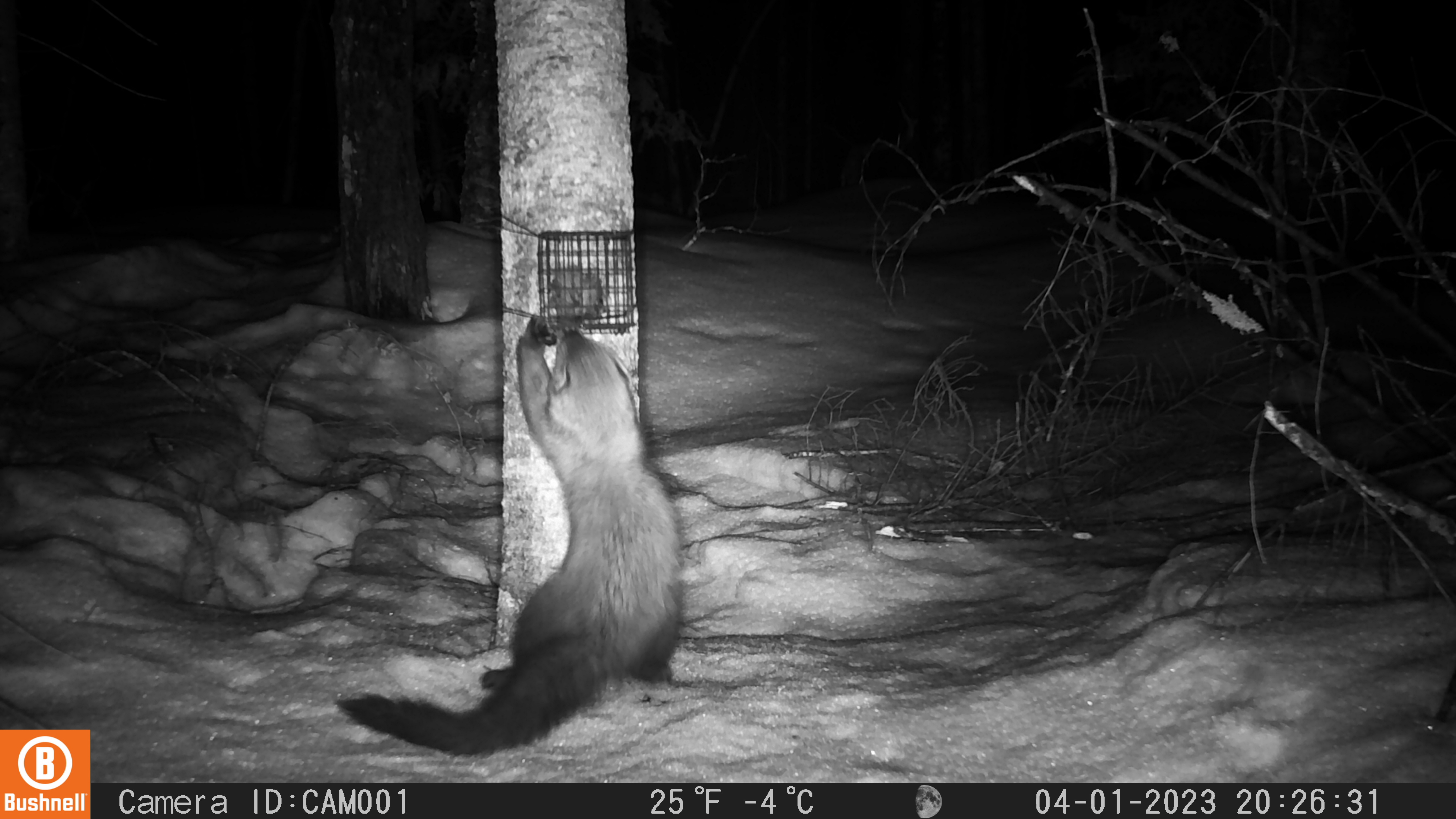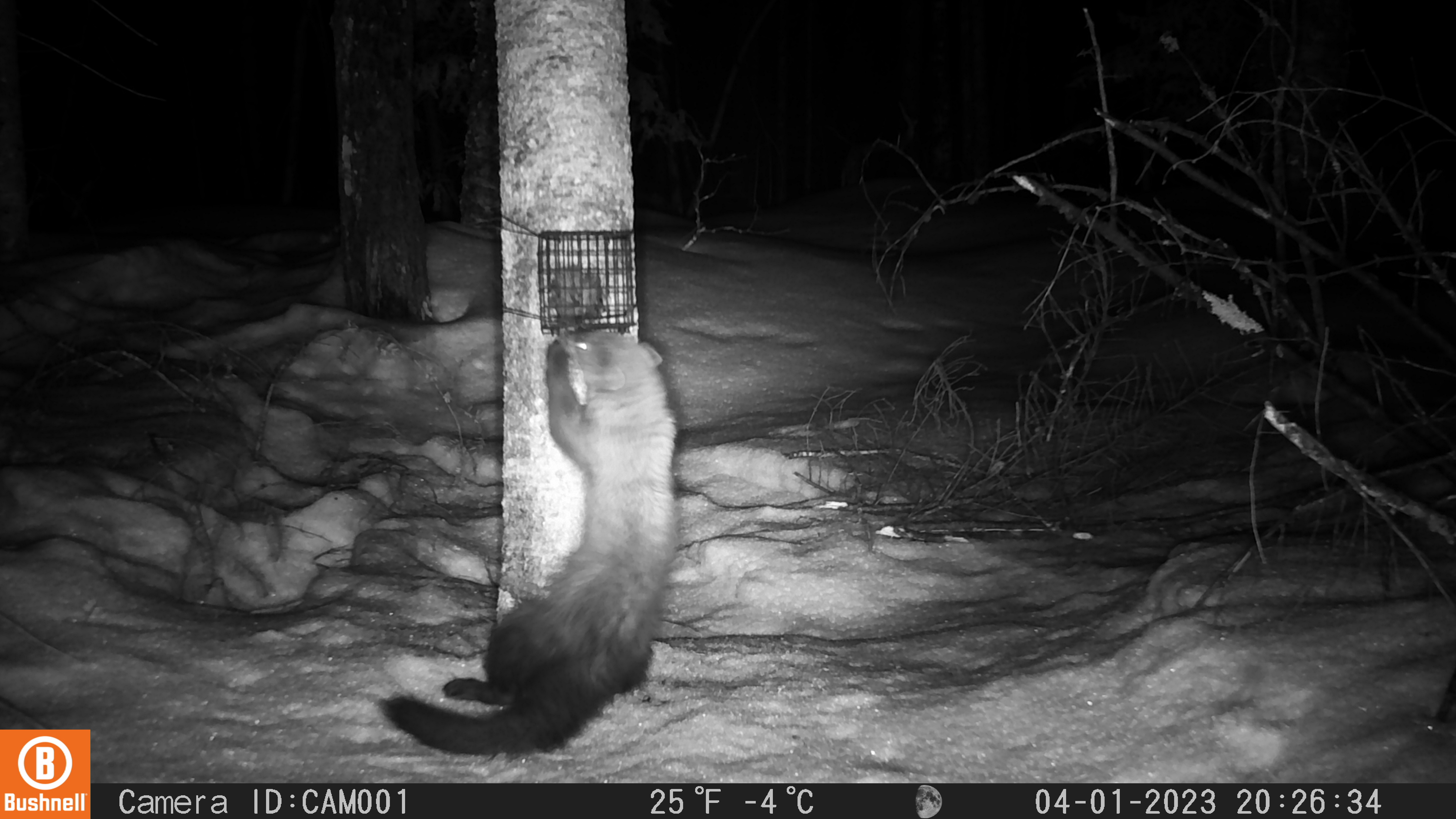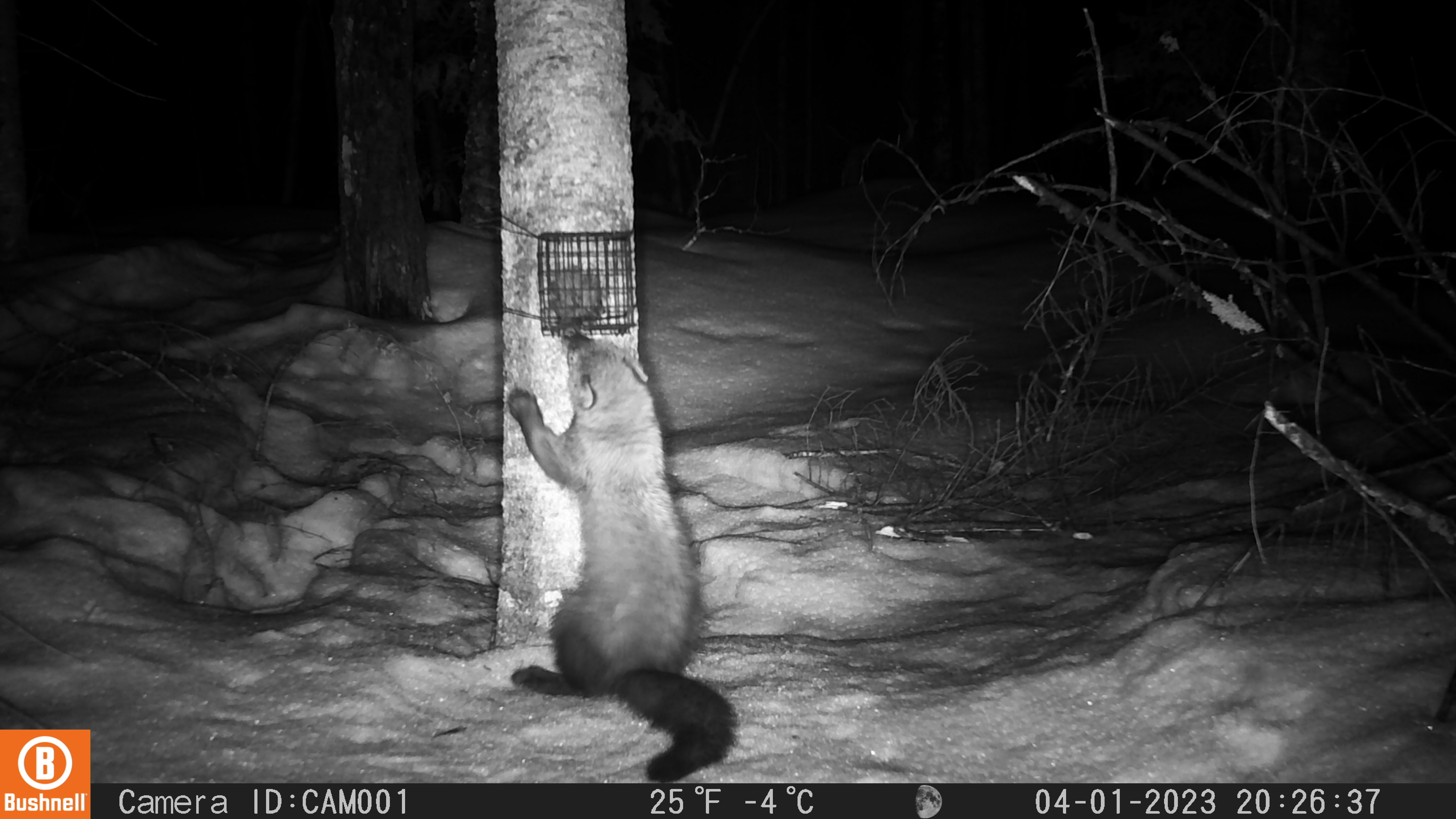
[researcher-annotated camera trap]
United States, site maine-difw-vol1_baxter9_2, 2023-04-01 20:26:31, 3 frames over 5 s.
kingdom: Animalia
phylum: Chordata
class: Mammalia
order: Carnivora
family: Mustelidae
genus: Pekania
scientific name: Pekania pennanti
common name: fisher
Fisher (Pekania pennanti).